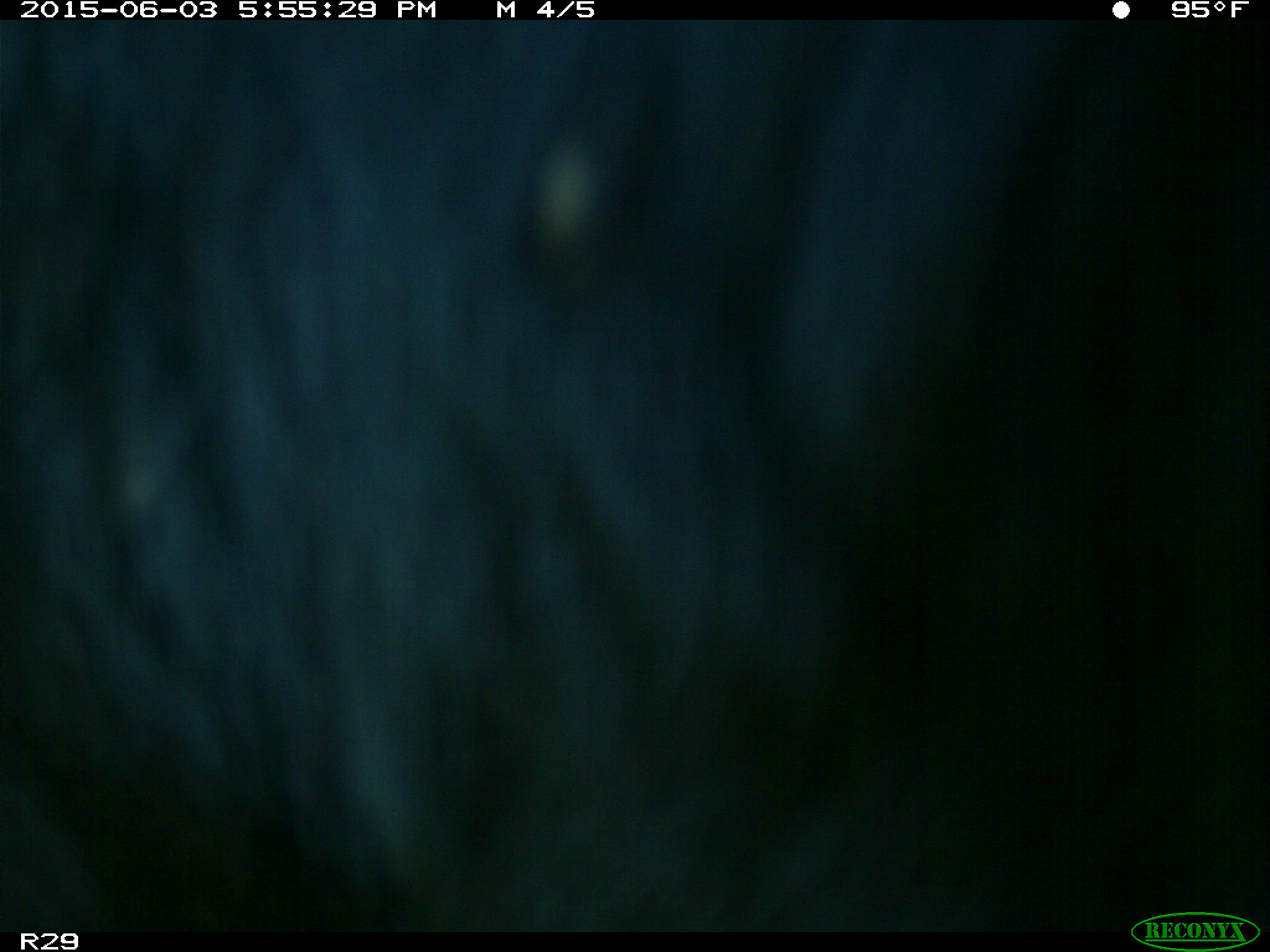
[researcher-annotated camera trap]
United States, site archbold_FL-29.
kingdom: Animalia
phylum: Chordata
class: Mammalia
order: Artiodactyla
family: Bovidae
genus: Bos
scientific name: Bos taurus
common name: domestic cow